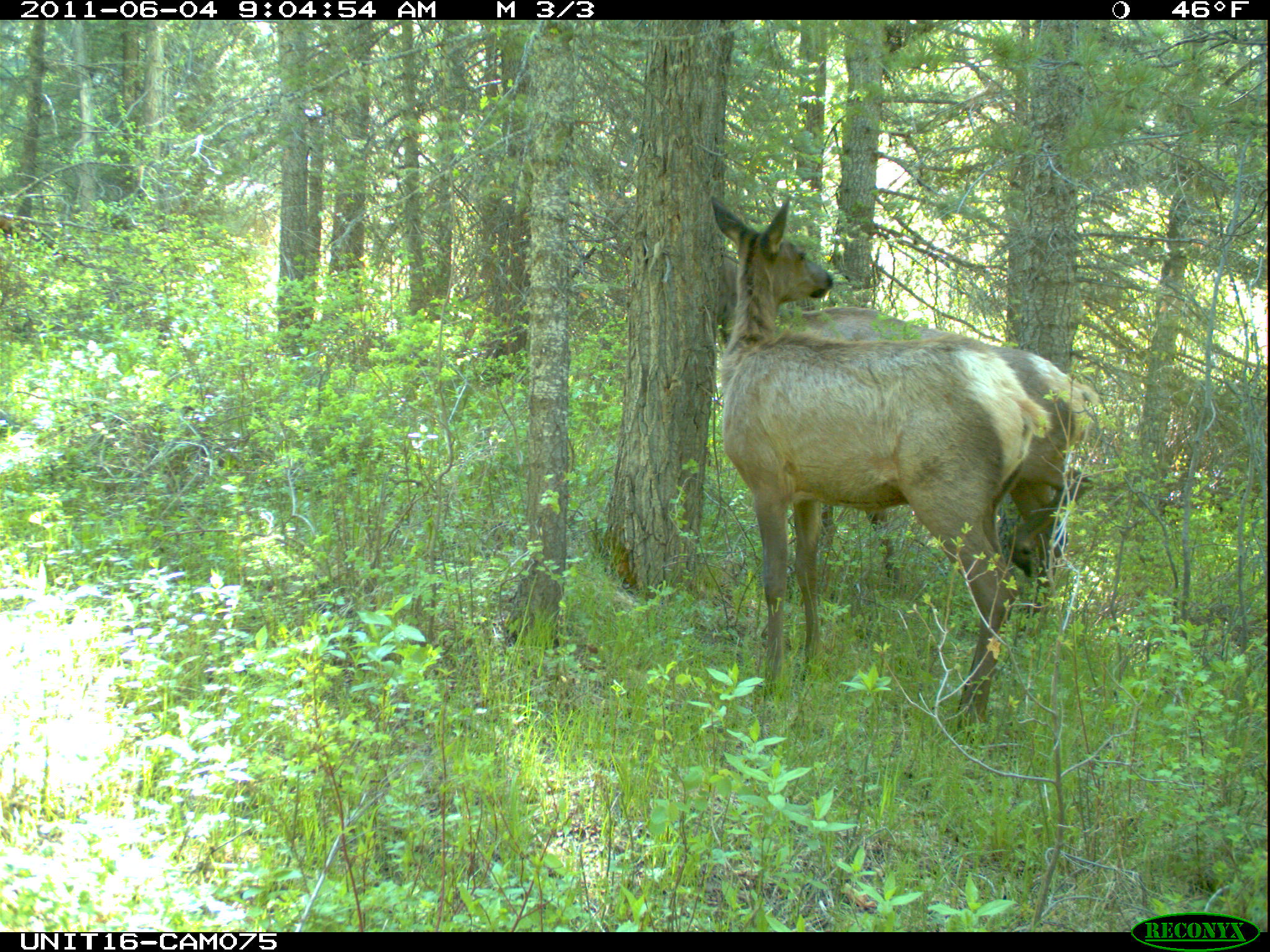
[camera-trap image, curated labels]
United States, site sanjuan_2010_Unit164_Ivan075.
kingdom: Animalia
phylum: Chordata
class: Mammalia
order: Artiodactyla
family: Cervidae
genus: Cervus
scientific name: Cervus elaphus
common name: red deer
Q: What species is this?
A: Cervus elaphus (red deer).